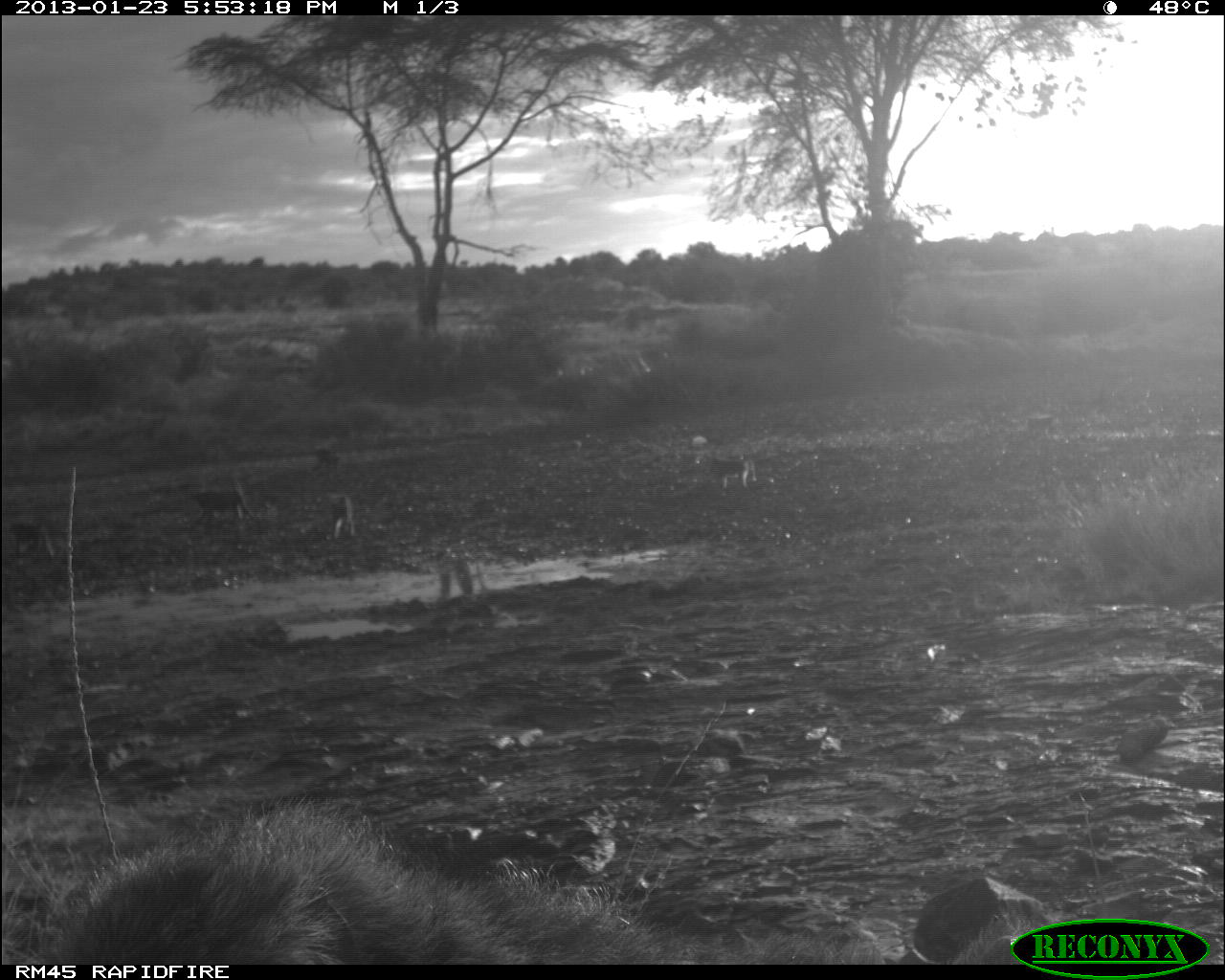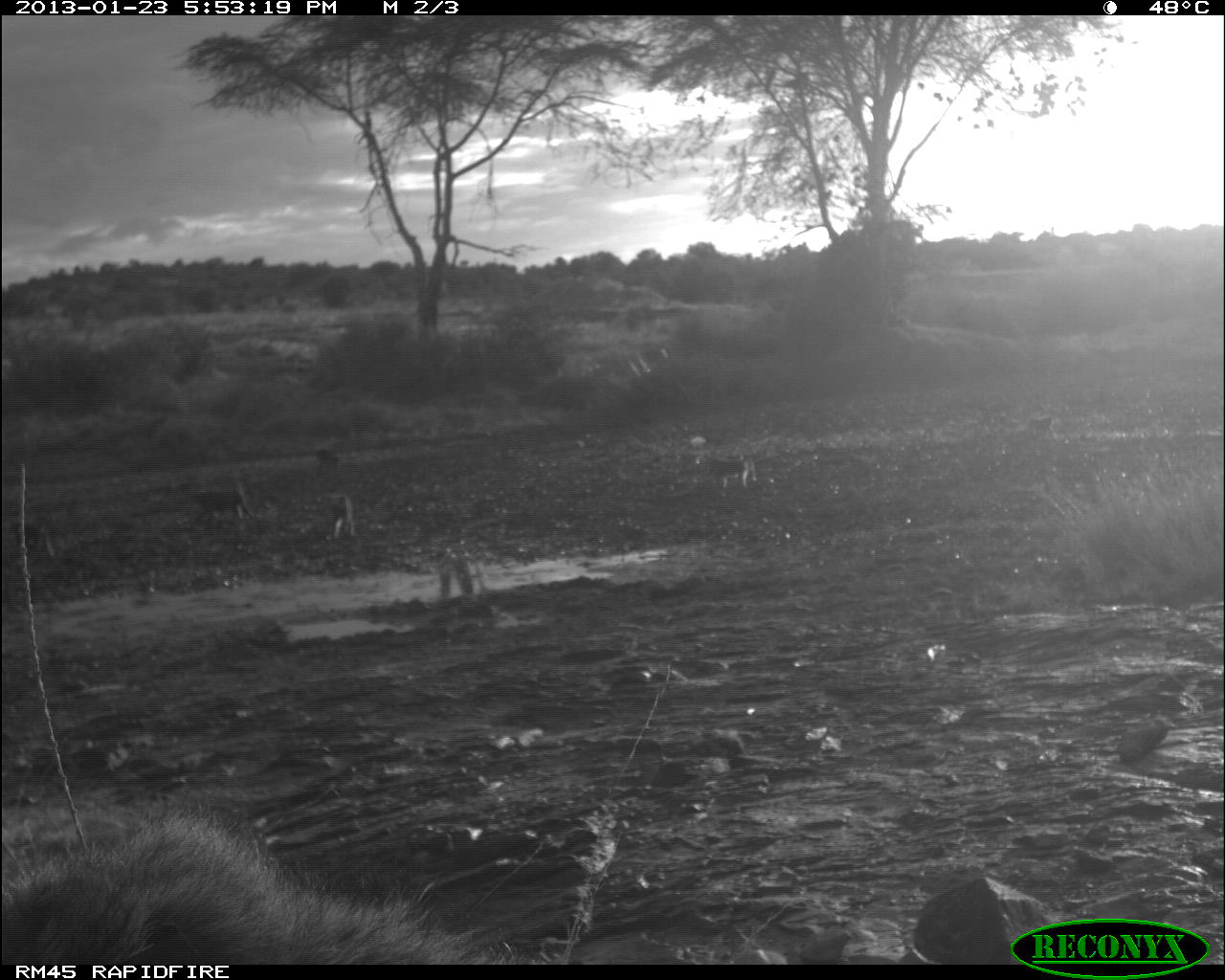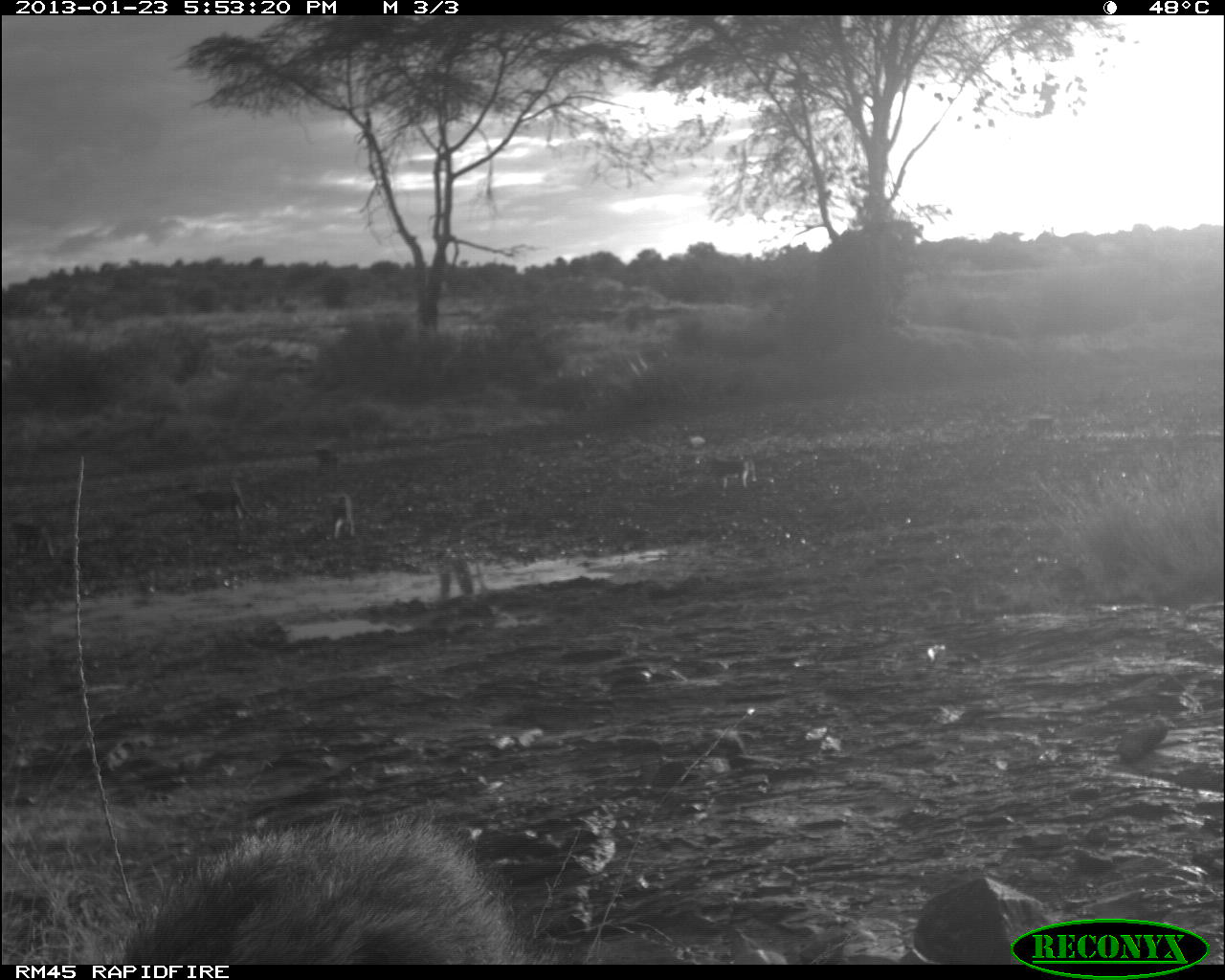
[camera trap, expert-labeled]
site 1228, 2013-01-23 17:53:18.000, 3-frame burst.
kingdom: Animalia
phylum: Chordata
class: Mammalia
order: Primates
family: Cercopithecidae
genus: Papio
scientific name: Papio anubis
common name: olive baboon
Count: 7.